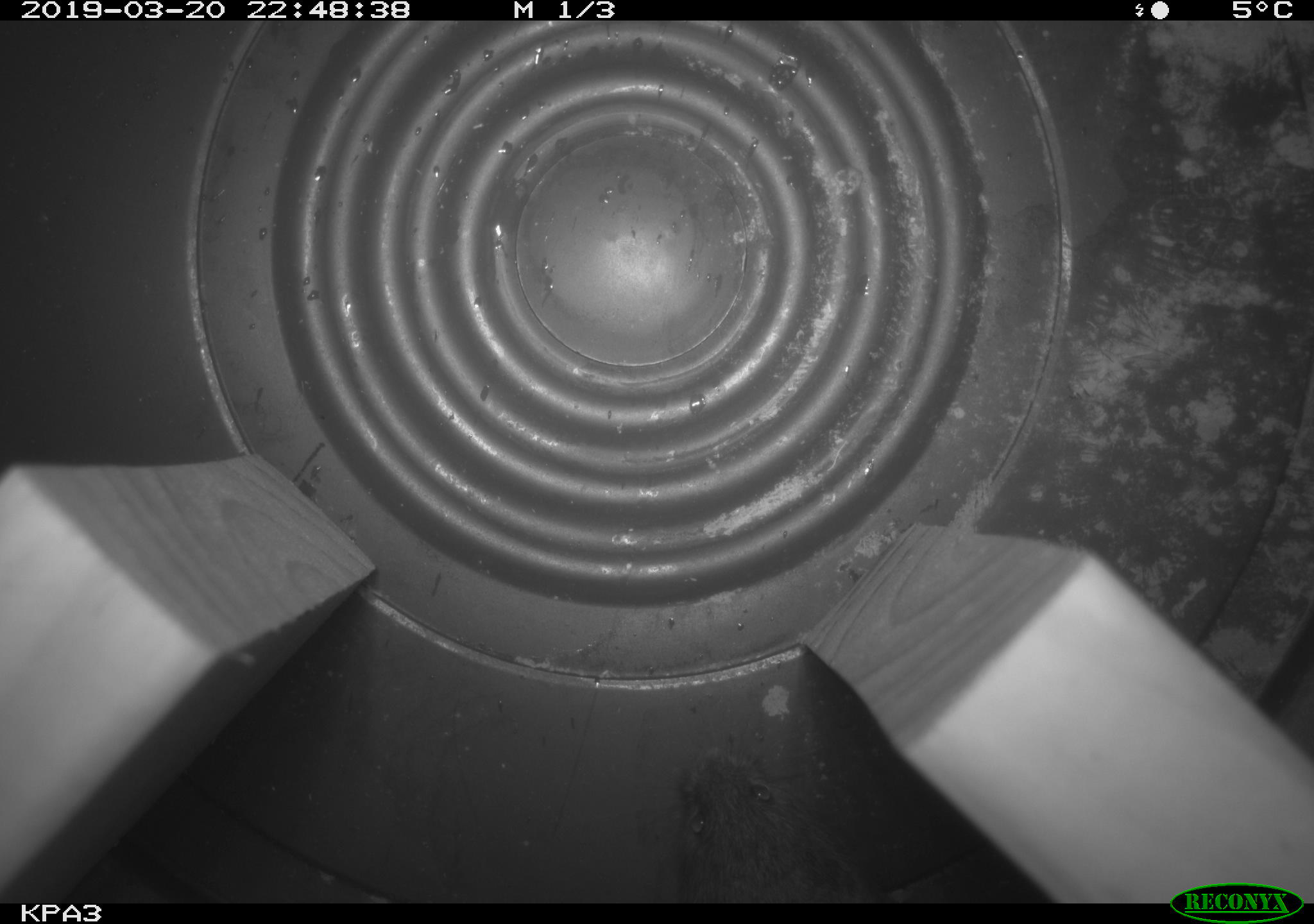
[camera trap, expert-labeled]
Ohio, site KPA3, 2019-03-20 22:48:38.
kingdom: Animalia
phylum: Chordata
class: Mammalia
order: Rodentia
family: Cricetidae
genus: Microtus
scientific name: Microtus pennsylvanicus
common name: meadow vole